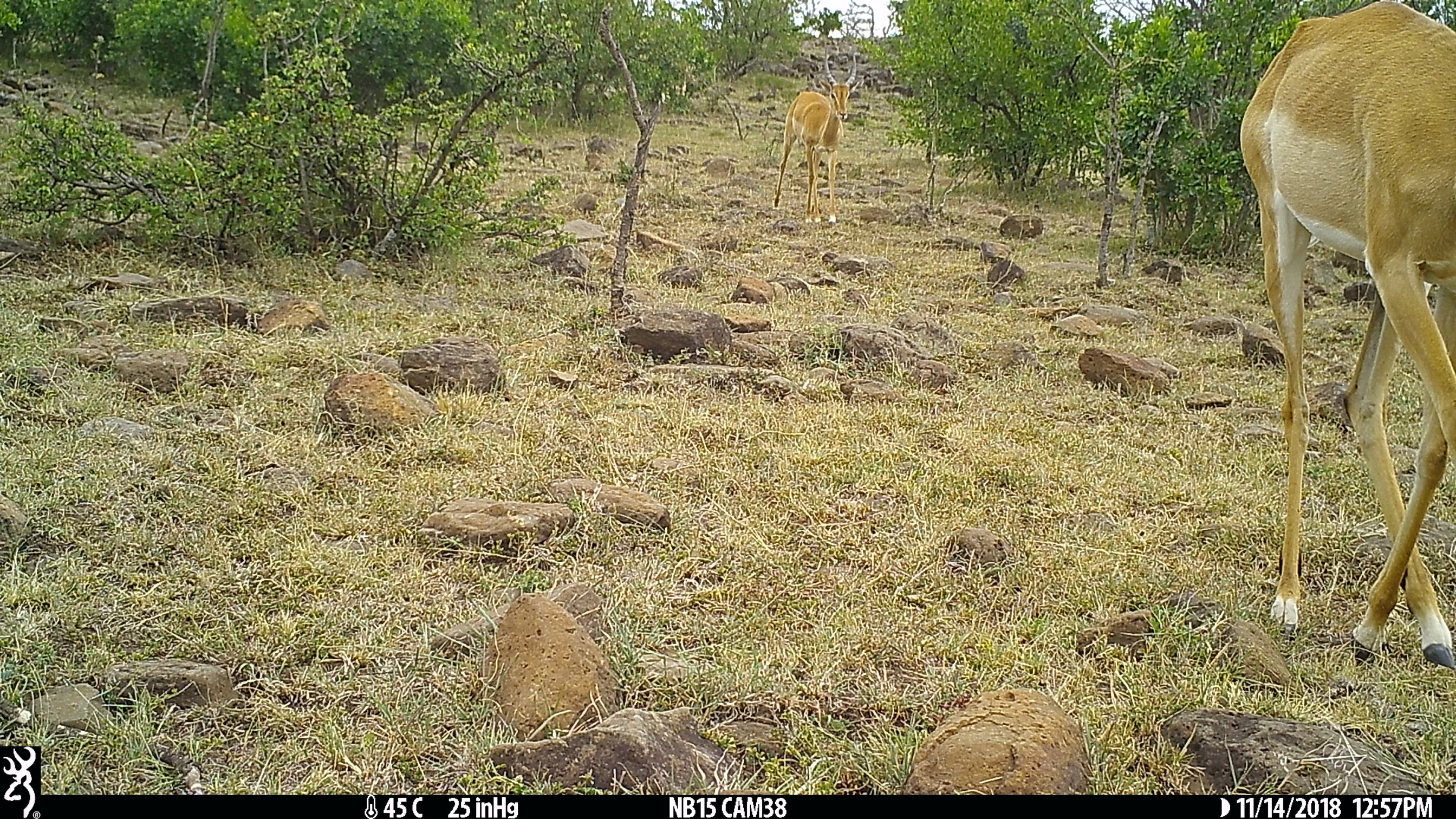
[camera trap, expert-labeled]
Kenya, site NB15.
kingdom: Animalia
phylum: Chordata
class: Mammalia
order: Artiodactyla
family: Bovidae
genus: Aepyceros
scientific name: Aepyceros melampus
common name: impala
Impala (Aepyceros melampus).